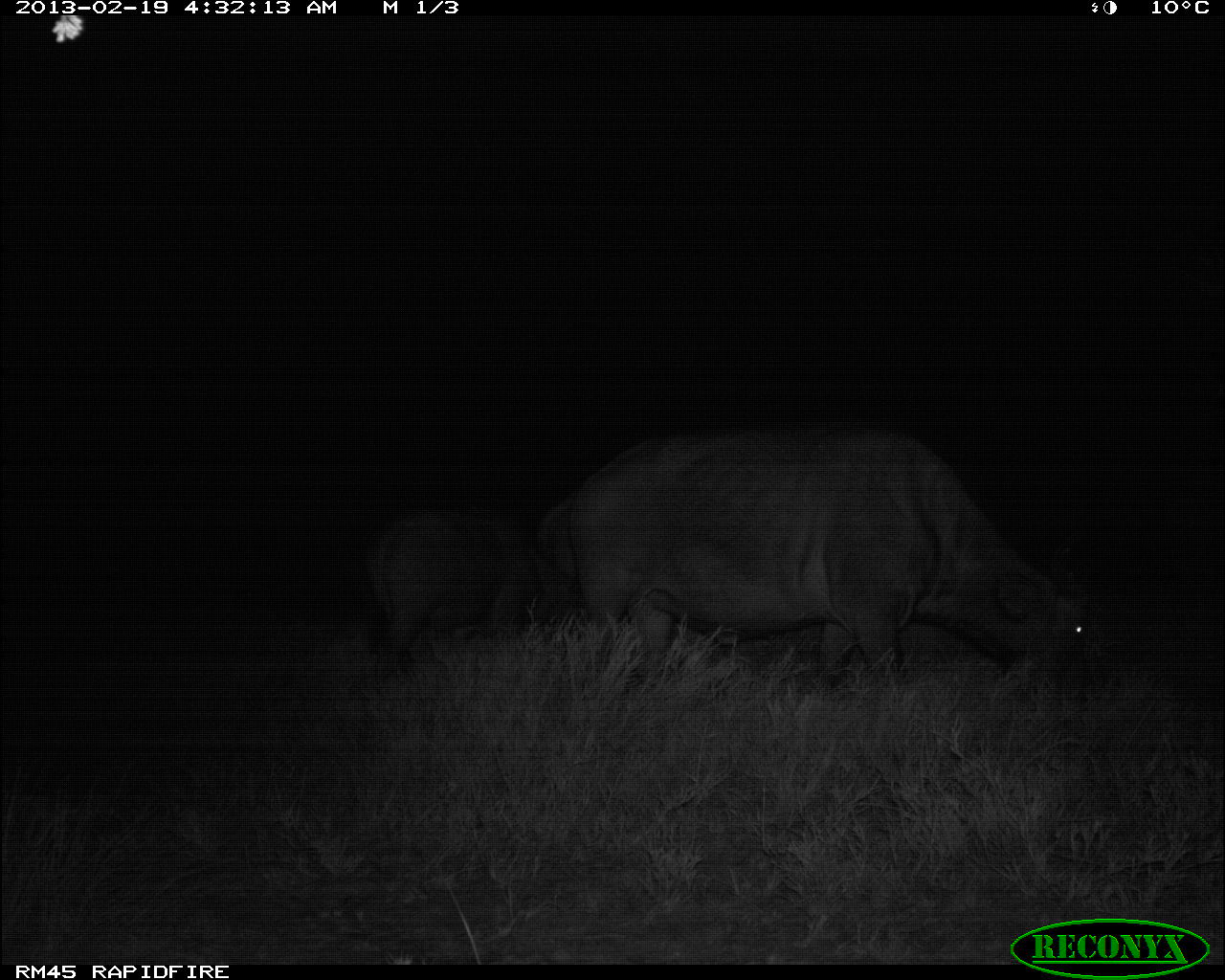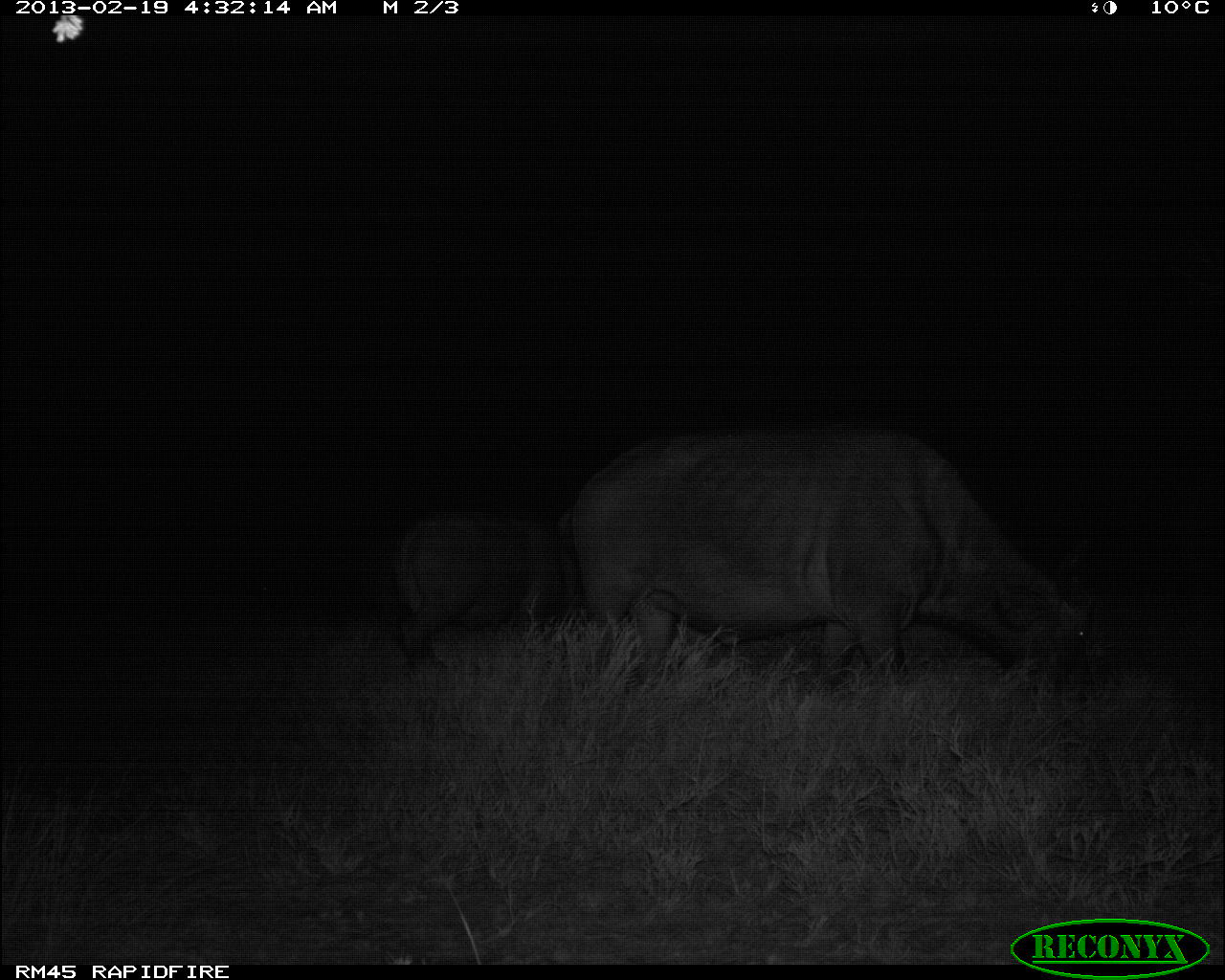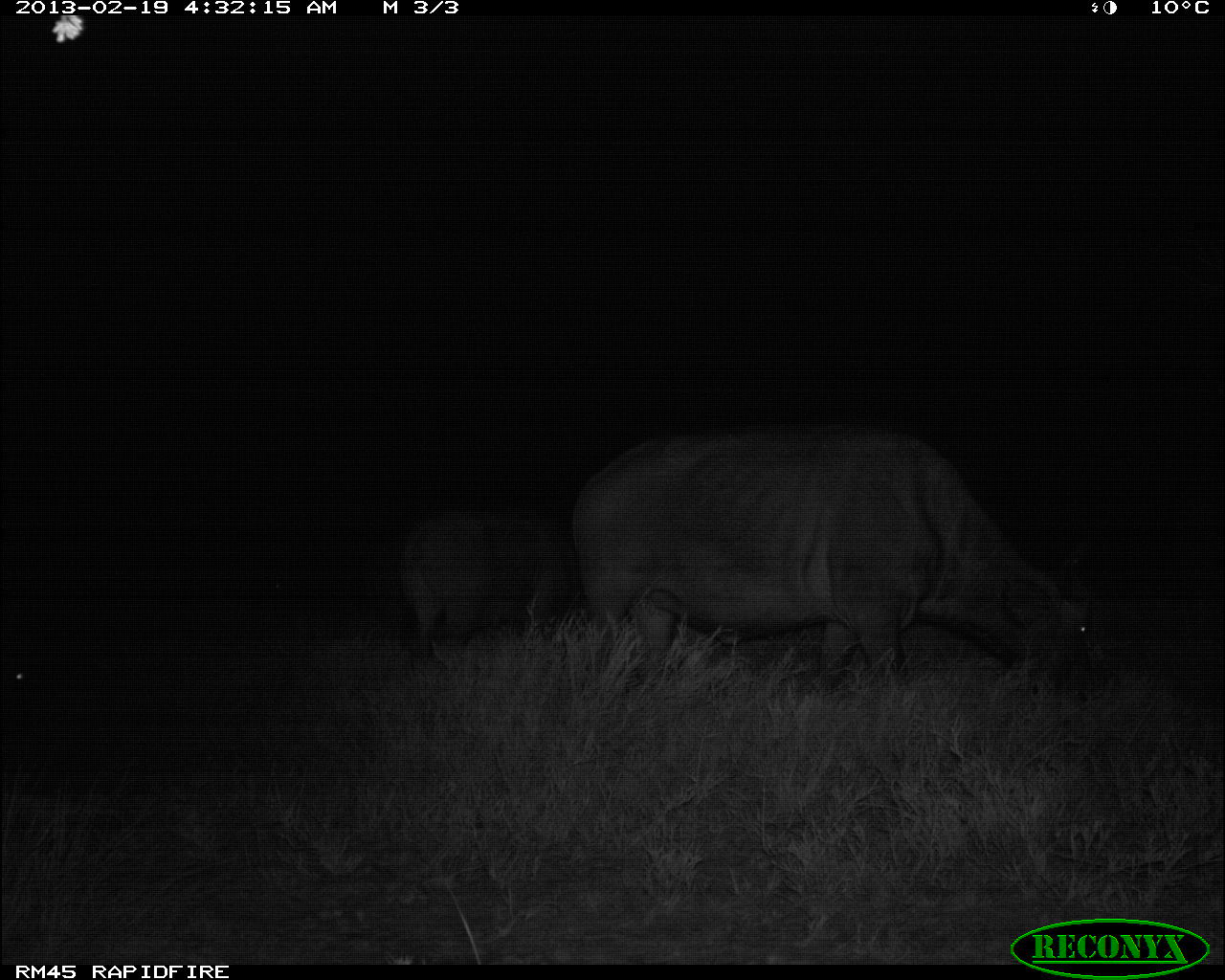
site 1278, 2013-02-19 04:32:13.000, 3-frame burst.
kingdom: Animalia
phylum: Chordata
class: Mammalia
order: Artiodactyla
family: Bovidae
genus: Syncerus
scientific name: Syncerus caffer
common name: african buffalo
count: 3